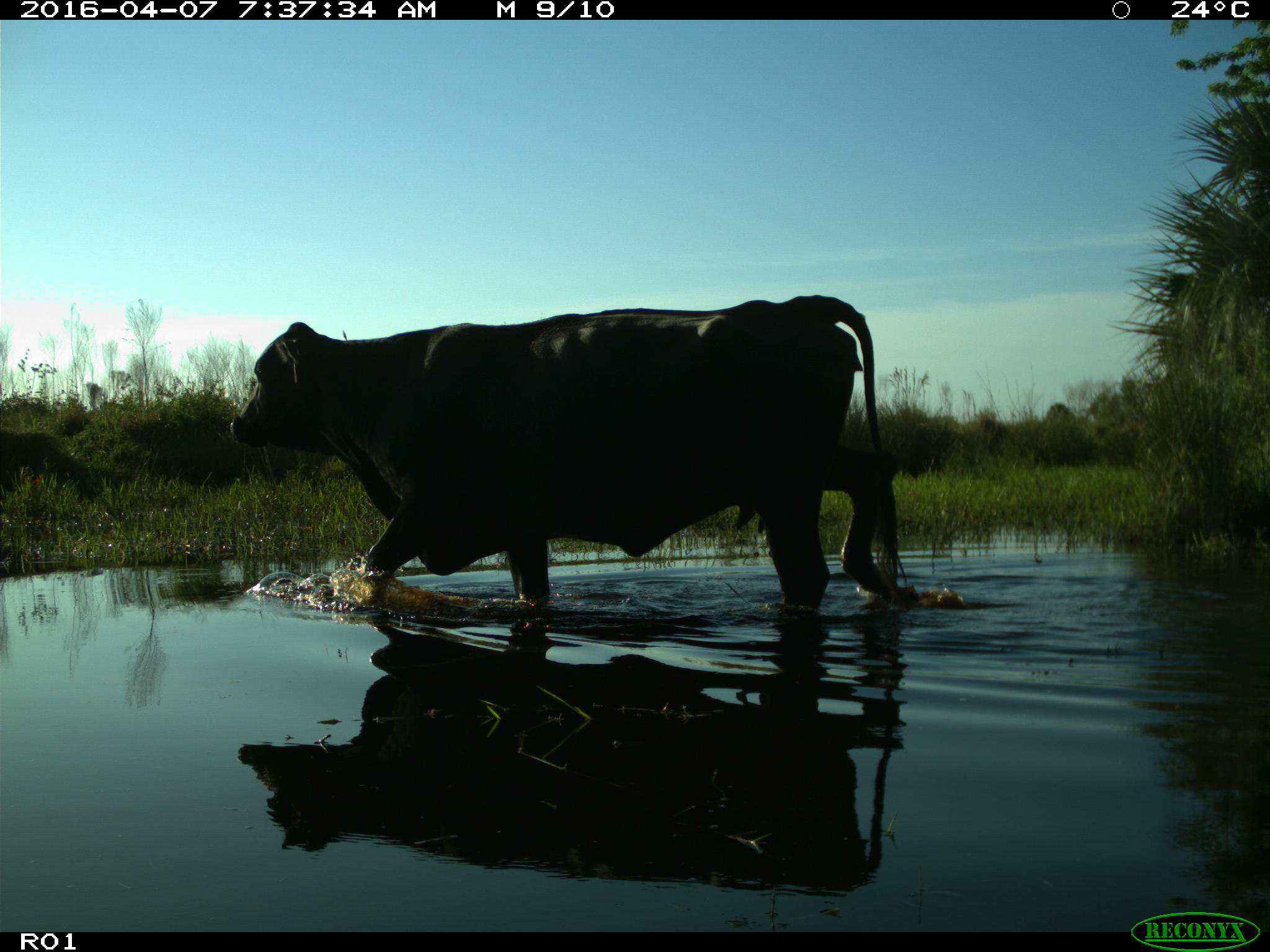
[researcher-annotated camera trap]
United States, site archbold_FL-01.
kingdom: Animalia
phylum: Chordata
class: Mammalia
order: Artiodactyla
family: Bovidae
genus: Bos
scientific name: Bos taurus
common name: domestic cow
Bos taurus (domestic cow).